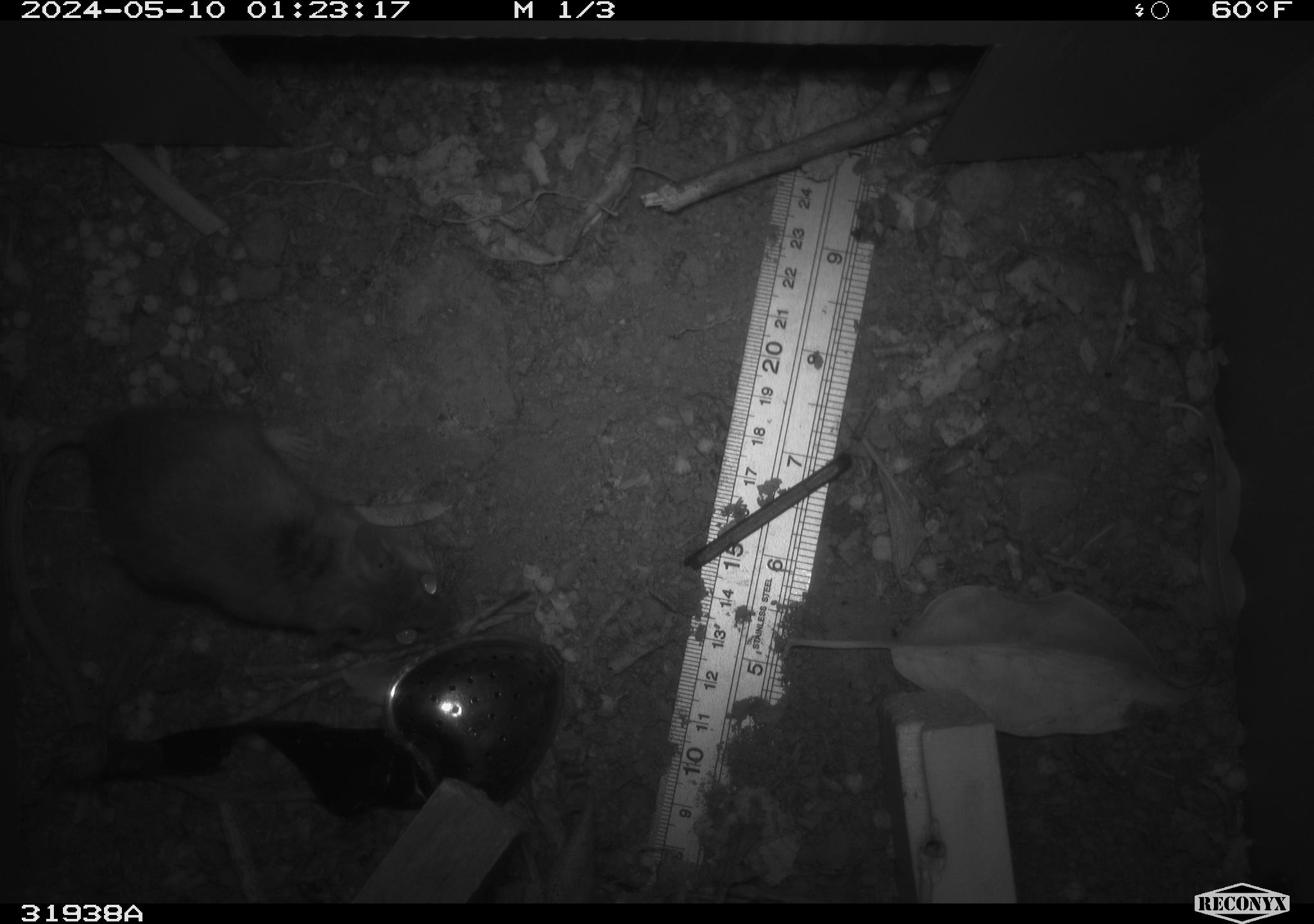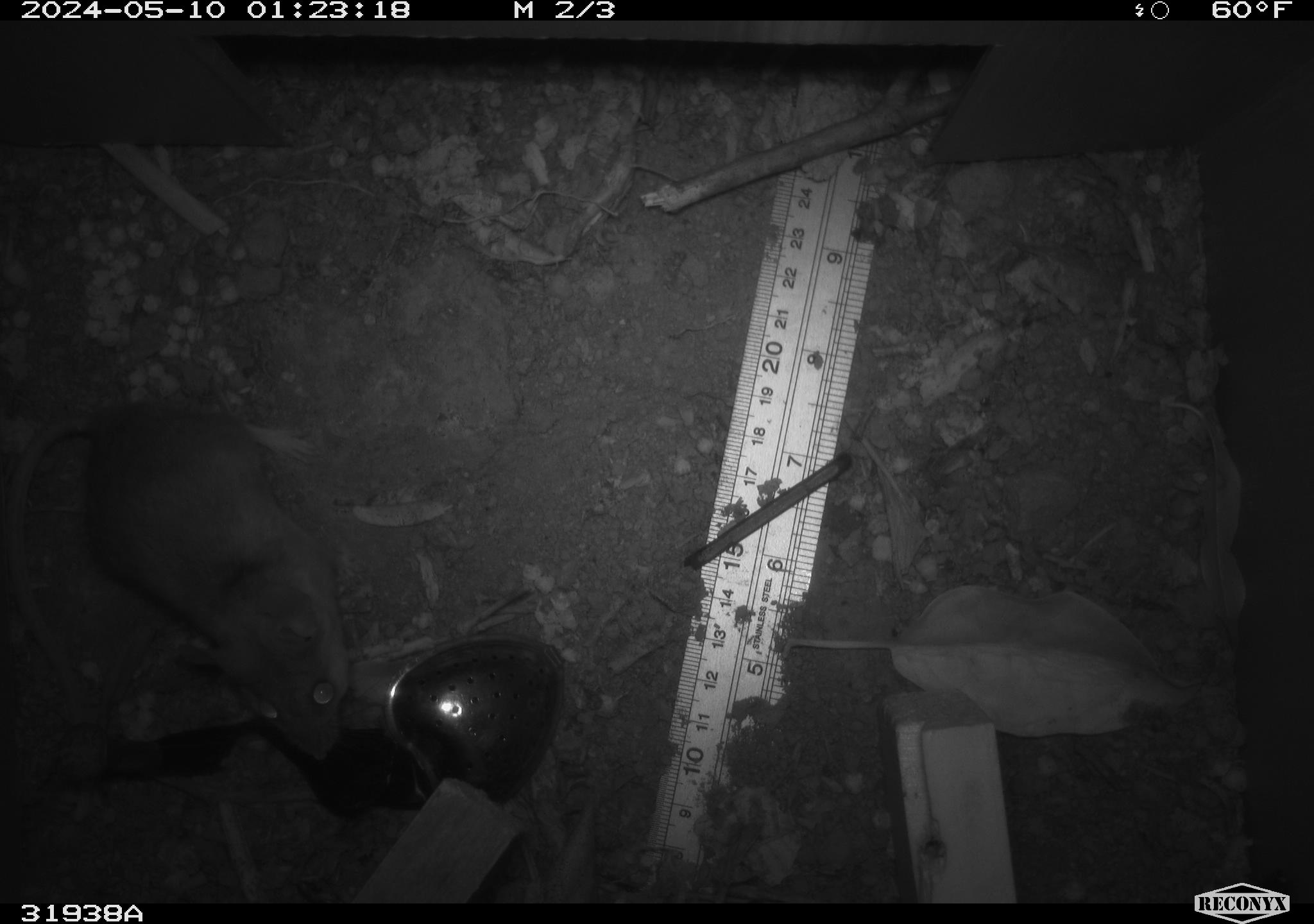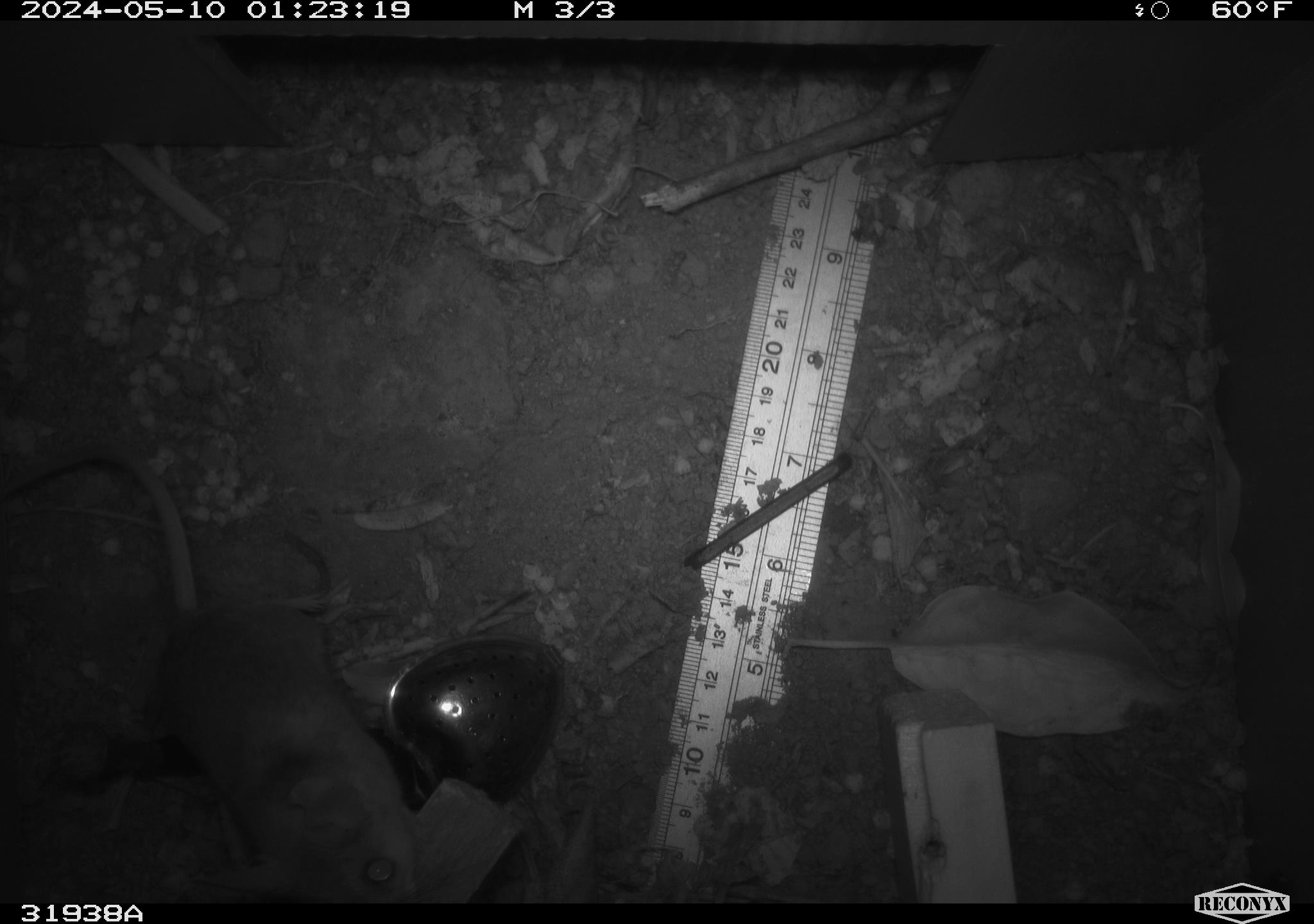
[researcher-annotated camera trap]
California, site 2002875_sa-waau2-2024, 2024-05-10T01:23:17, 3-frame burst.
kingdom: Animalia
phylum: Chordata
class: Mammalia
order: Rodentia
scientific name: Rodentia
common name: rodent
Rodent (Rodentia).